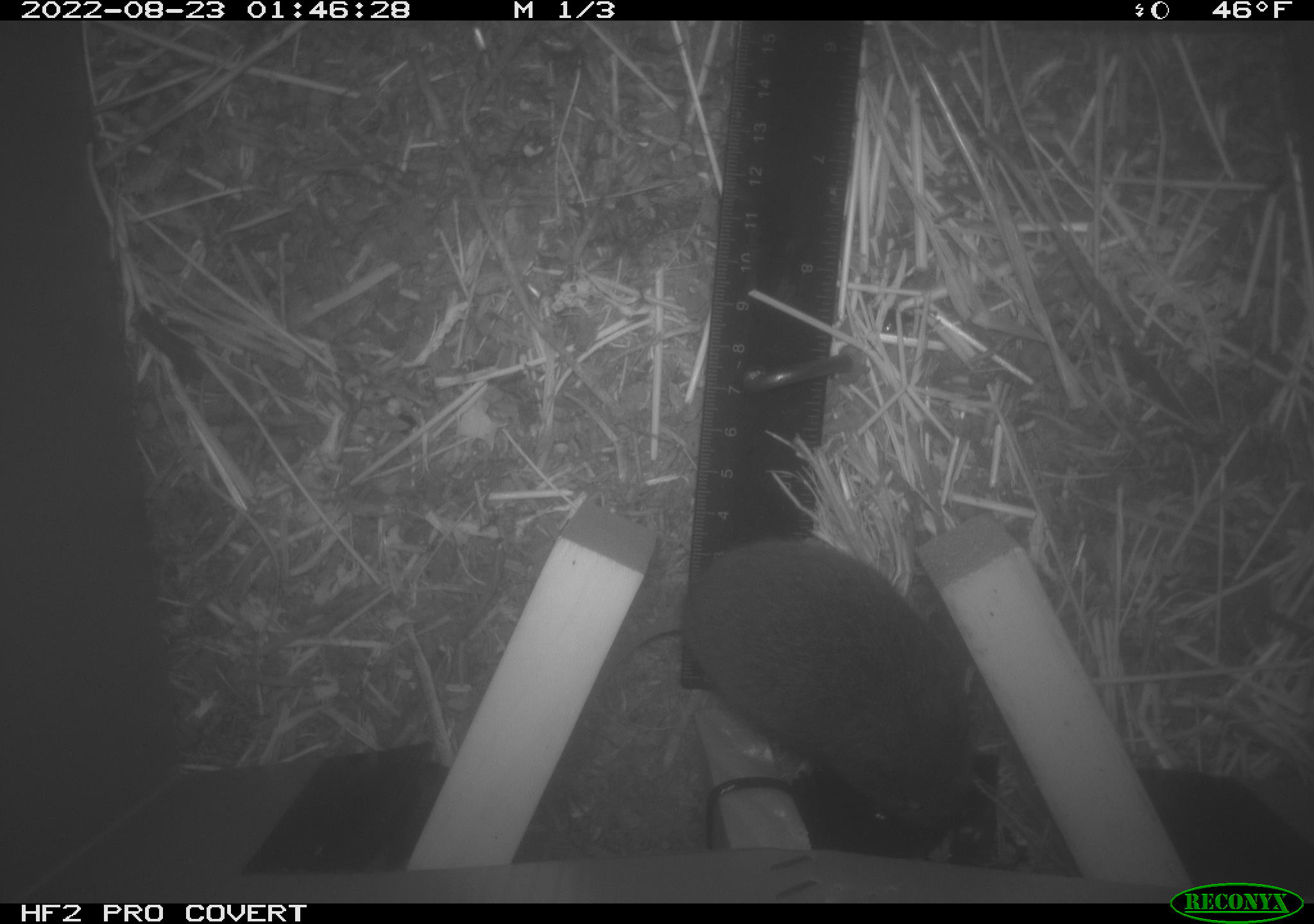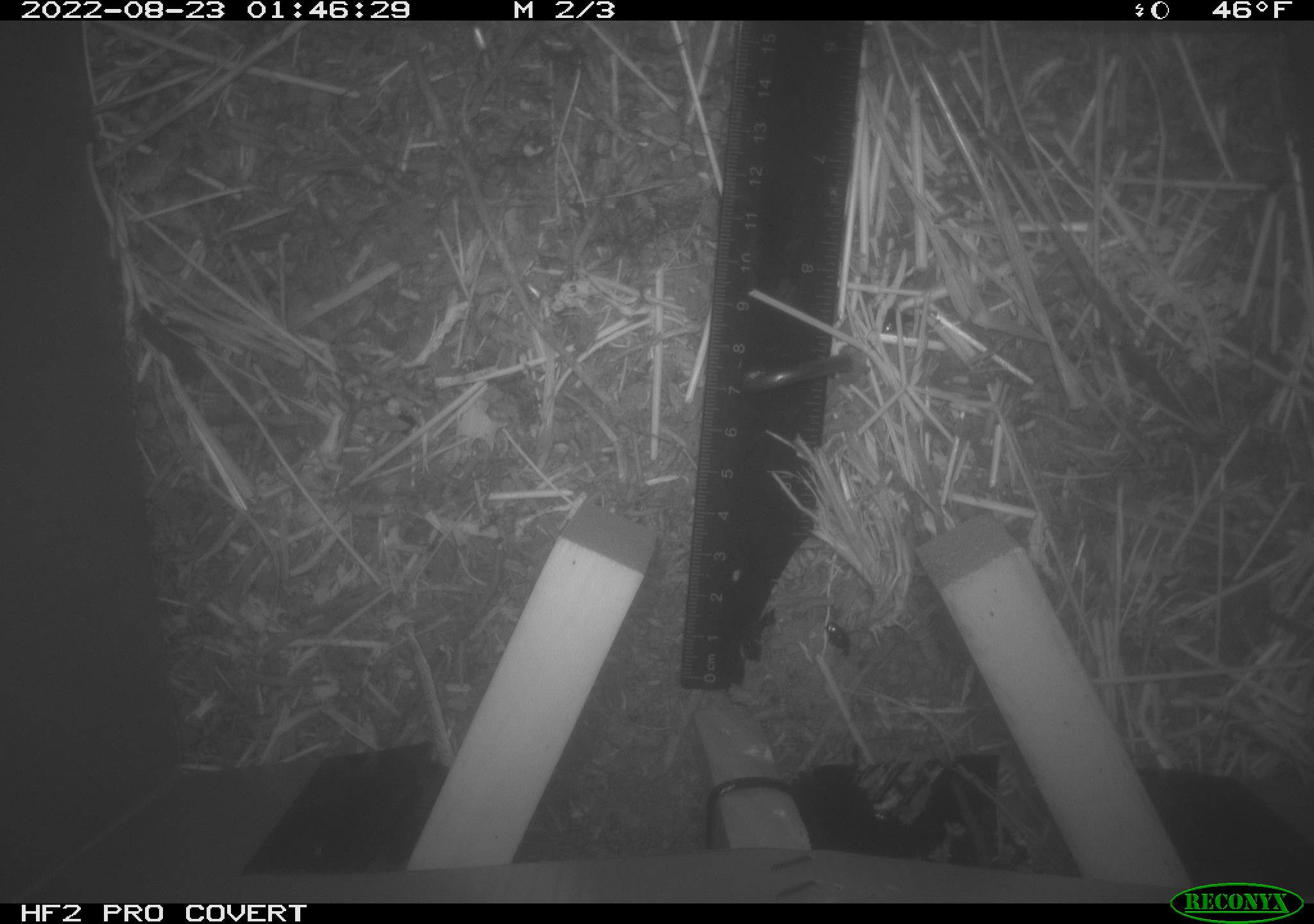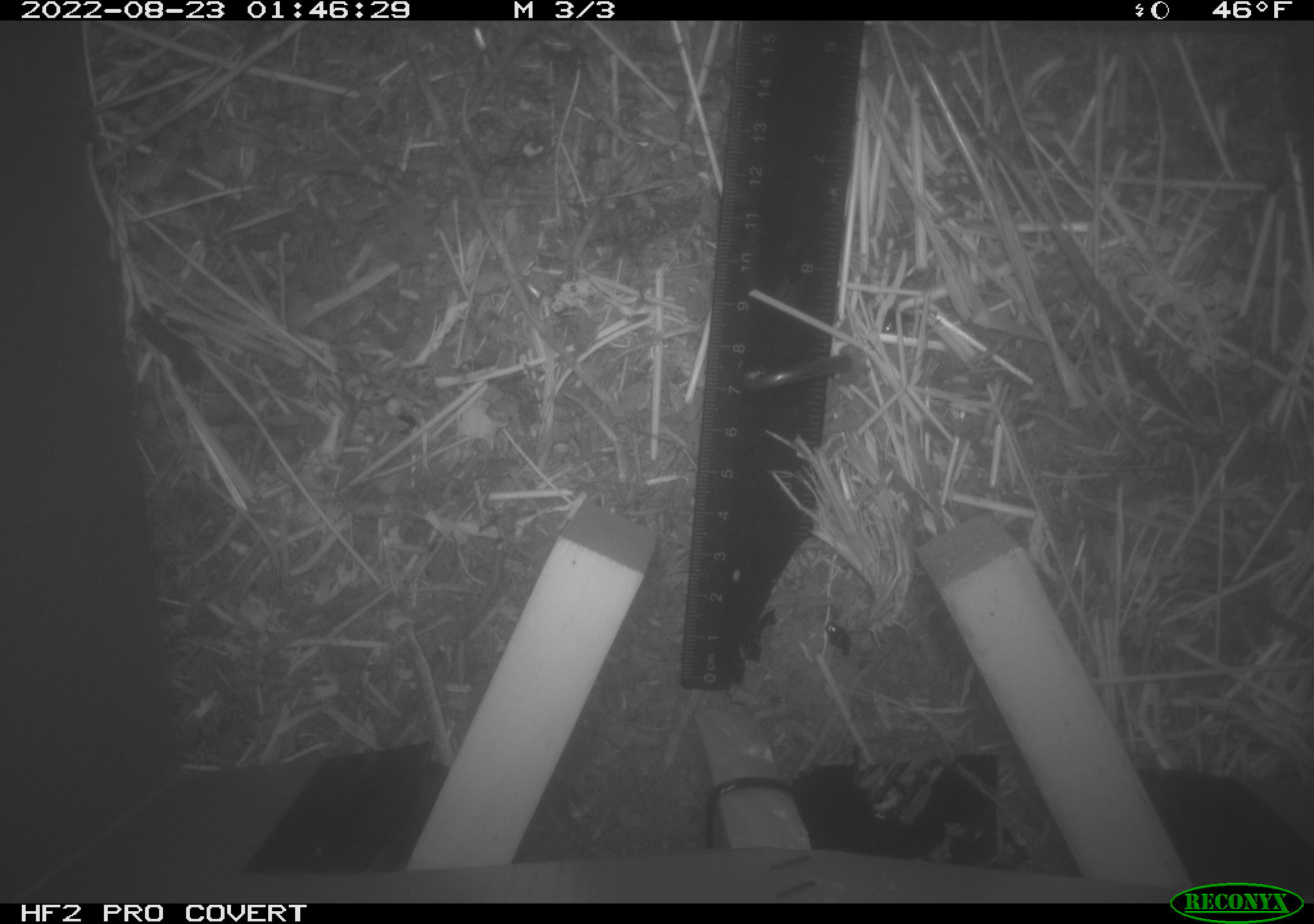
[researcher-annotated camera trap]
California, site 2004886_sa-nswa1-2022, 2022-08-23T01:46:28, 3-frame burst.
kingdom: Animalia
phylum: Chordata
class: Mammalia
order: Rodentia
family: Cricetidae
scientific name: Cricetidae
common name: hamsters, voles, lemmings, and allies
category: cricetidae family